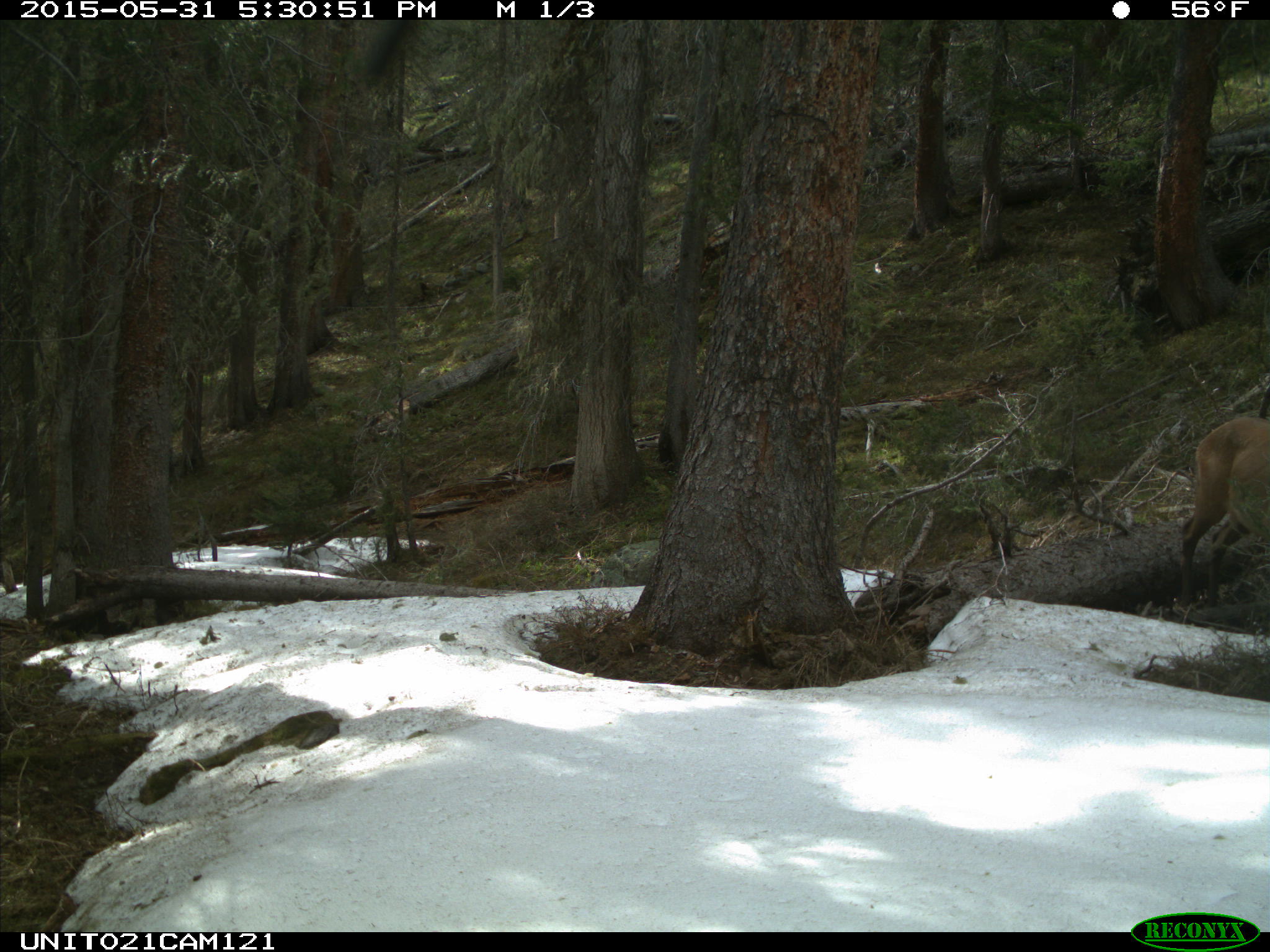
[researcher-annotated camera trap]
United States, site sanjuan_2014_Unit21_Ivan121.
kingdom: Animalia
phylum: Chordata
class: Mammalia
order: Artiodactyla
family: Cervidae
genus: Cervus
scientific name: Cervus elaphus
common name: red deer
Cervus elaphus (red deer).